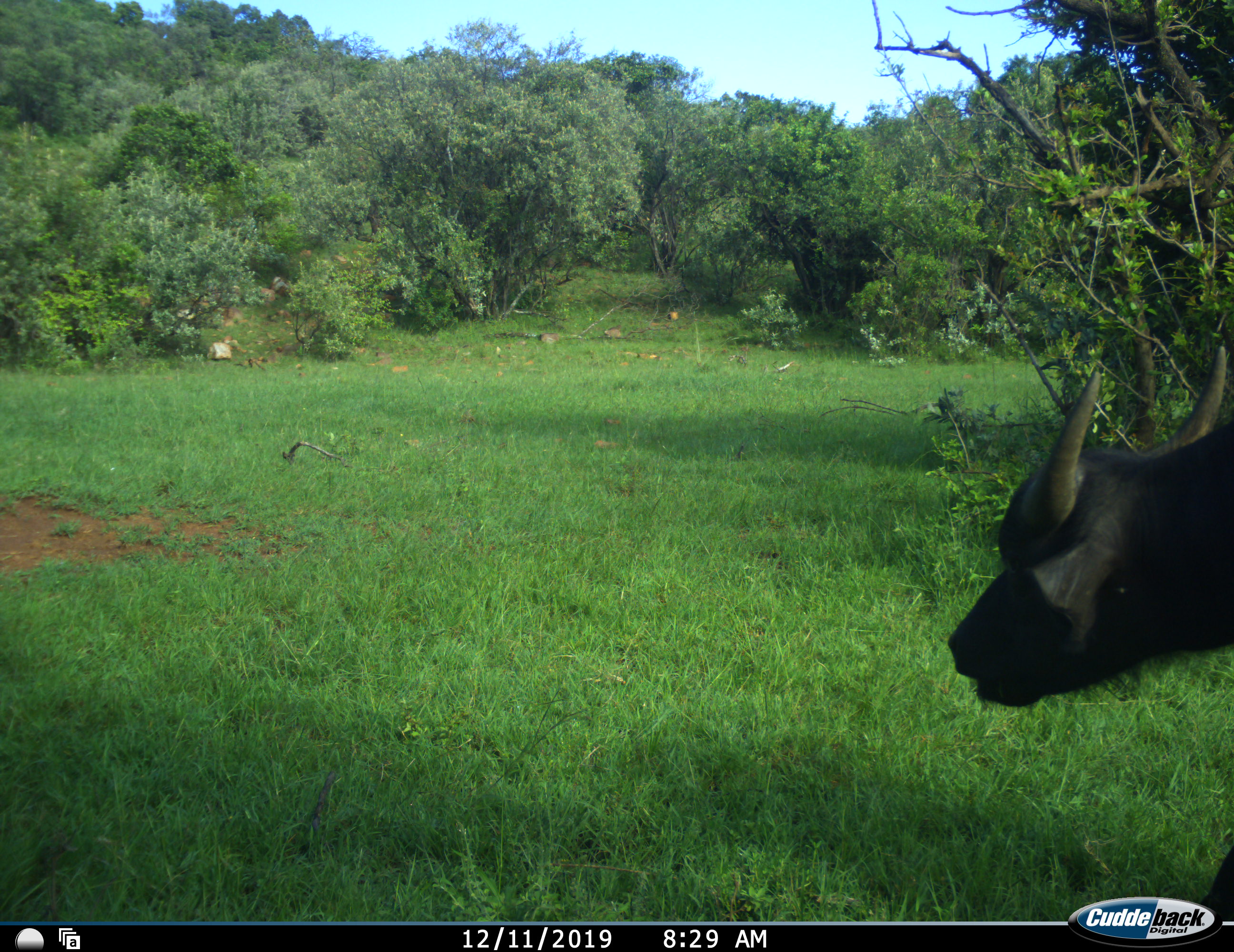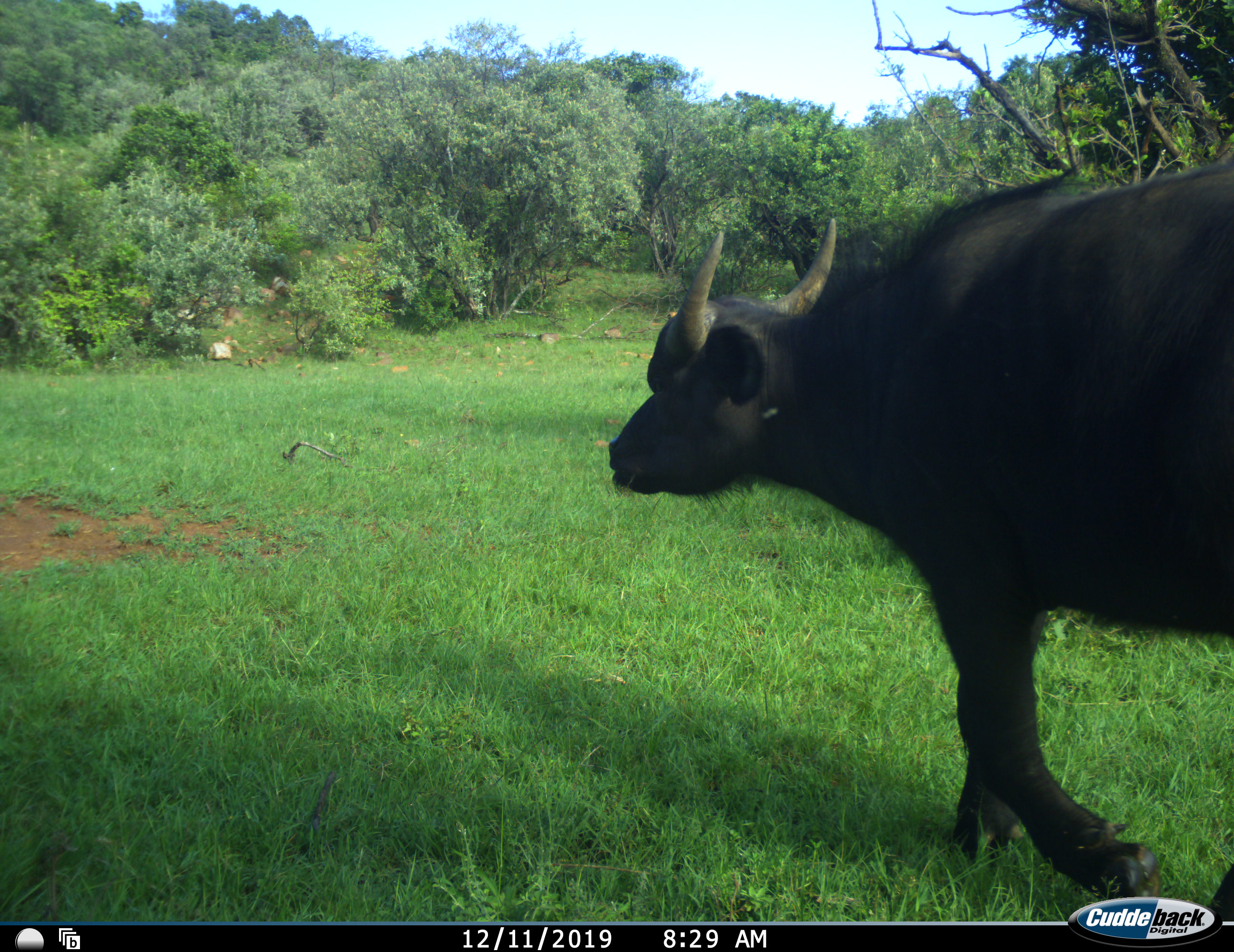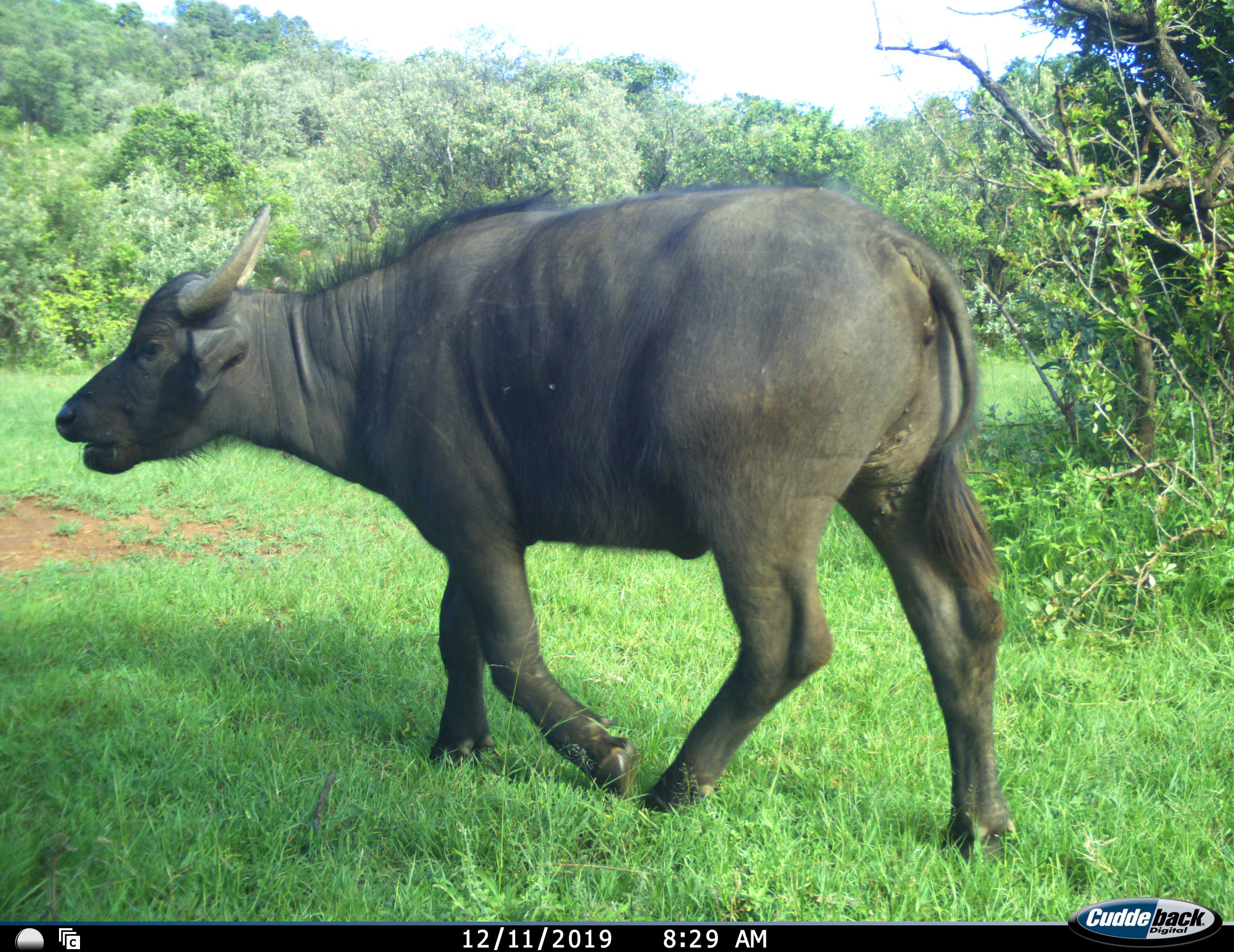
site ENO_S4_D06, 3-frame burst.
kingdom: Animalia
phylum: Chordata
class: Mammalia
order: Artiodactyla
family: Bovidae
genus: Syncerus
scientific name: Syncerus caffer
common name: african buffalo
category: buffalo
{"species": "buffalo (african buffalo) (Syncerus caffer)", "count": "1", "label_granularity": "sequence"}